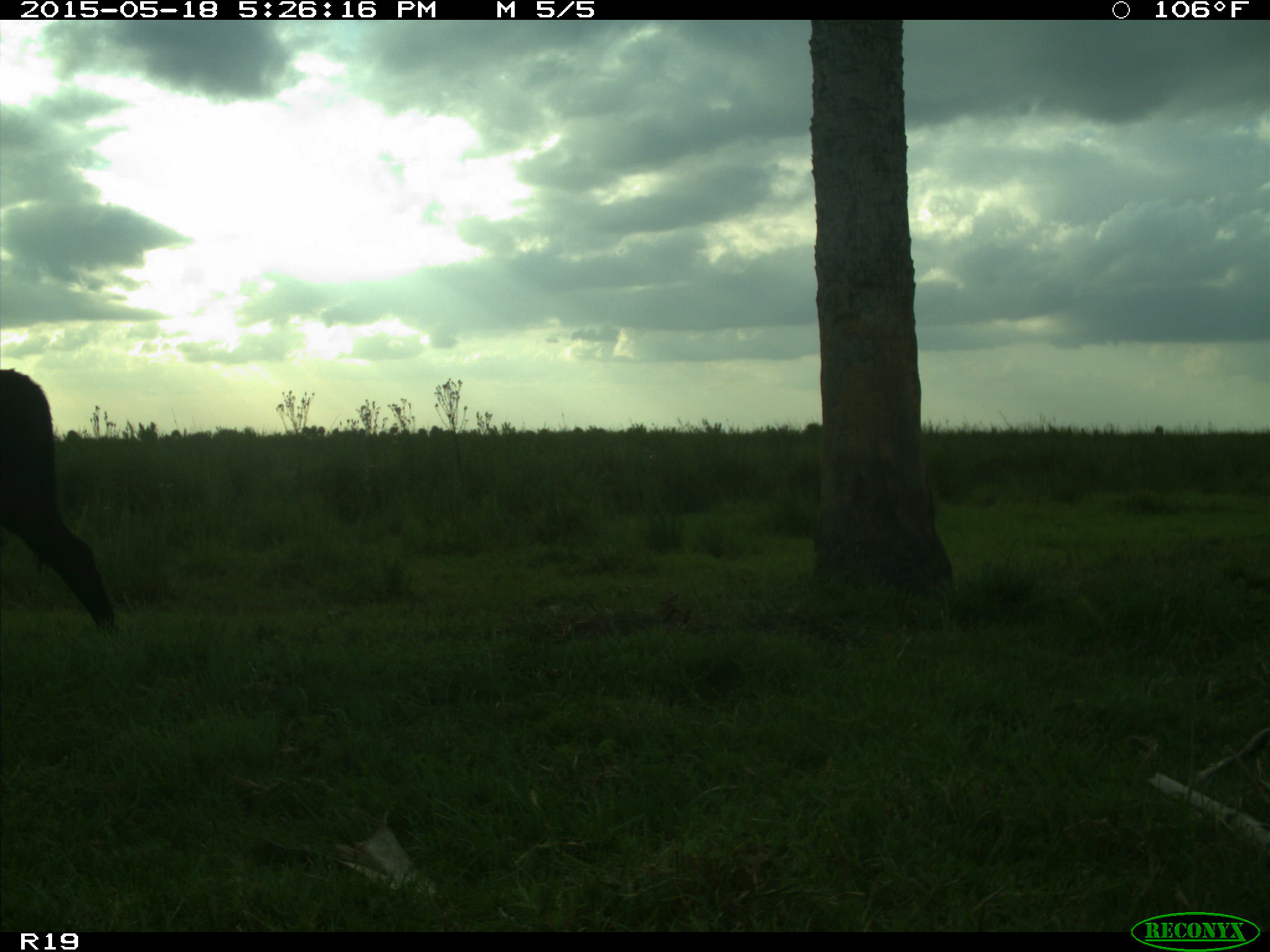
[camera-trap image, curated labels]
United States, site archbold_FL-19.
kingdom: Animalia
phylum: Chordata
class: Mammalia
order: Artiodactyla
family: Bovidae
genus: Bos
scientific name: Bos taurus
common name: domestic cow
Bos taurus (domestic cow).